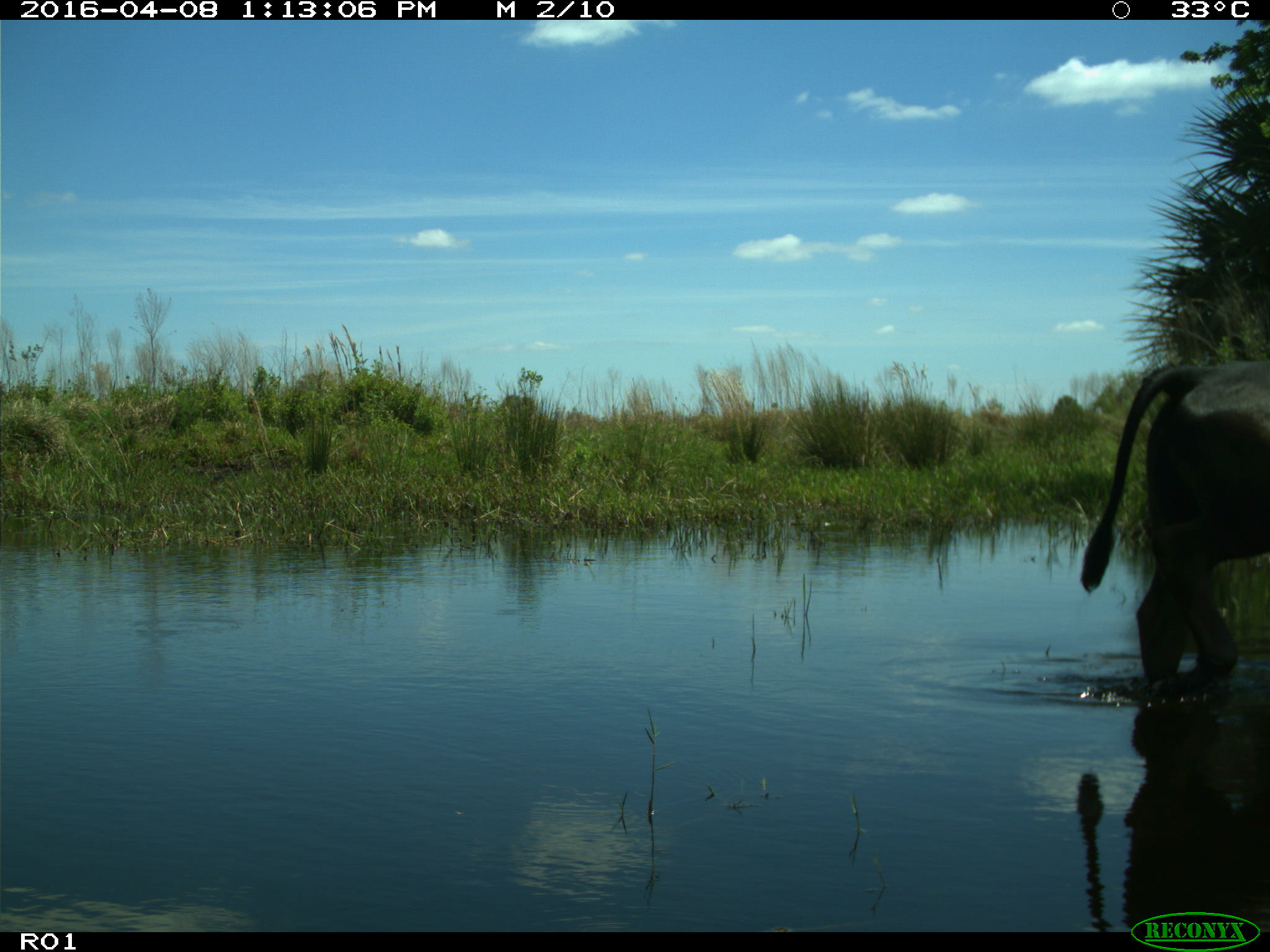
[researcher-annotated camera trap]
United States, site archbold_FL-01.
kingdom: Animalia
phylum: Chordata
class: Mammalia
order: Artiodactyla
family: Bovidae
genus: Bos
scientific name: Bos taurus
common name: domestic cow